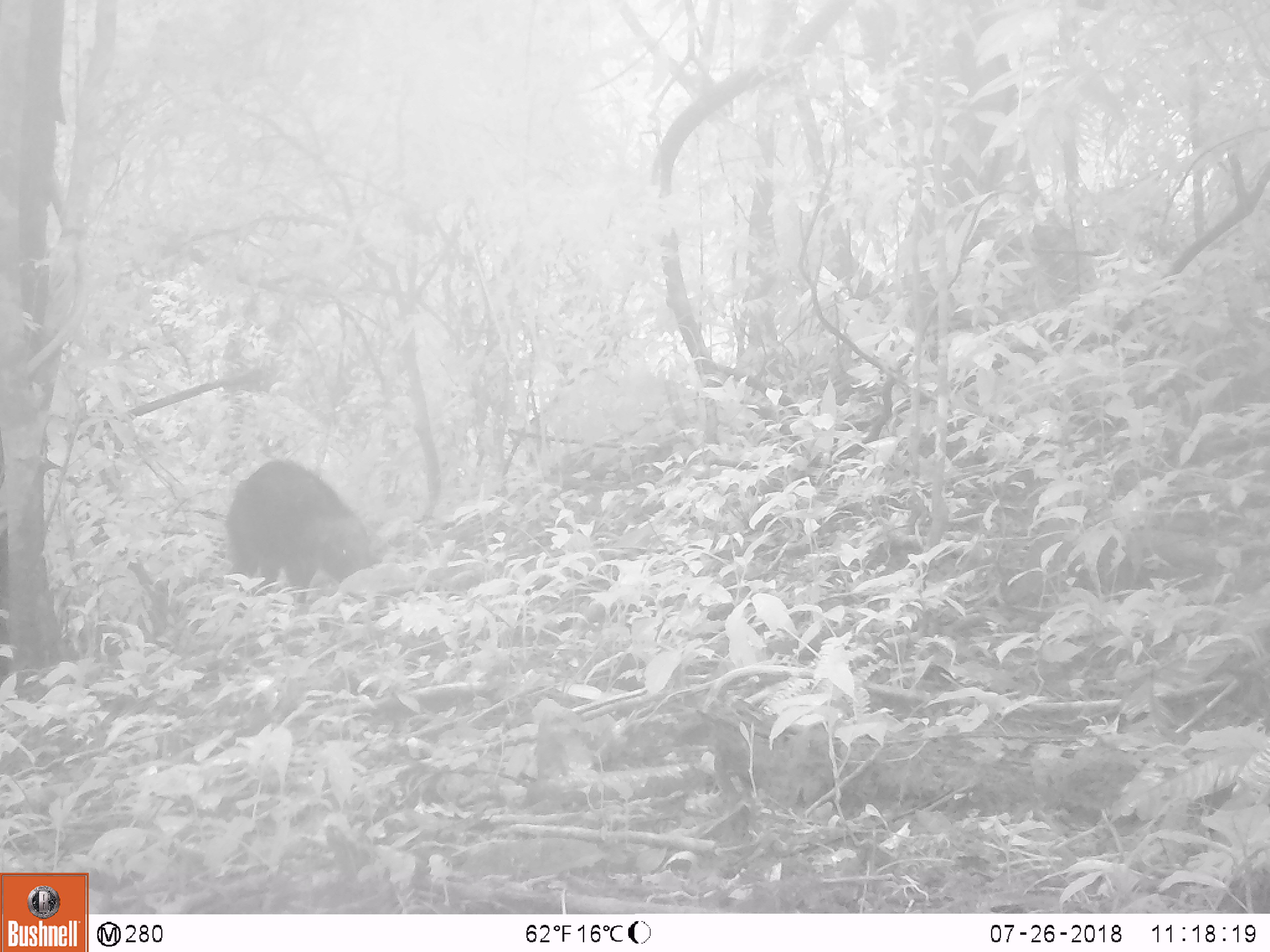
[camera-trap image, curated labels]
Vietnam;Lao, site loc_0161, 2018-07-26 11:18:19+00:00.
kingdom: Animalia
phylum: Chordata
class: Mammalia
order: Artiodactyla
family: Suidae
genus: Sus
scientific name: Sus scrofa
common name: eurasian wild pig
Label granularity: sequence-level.